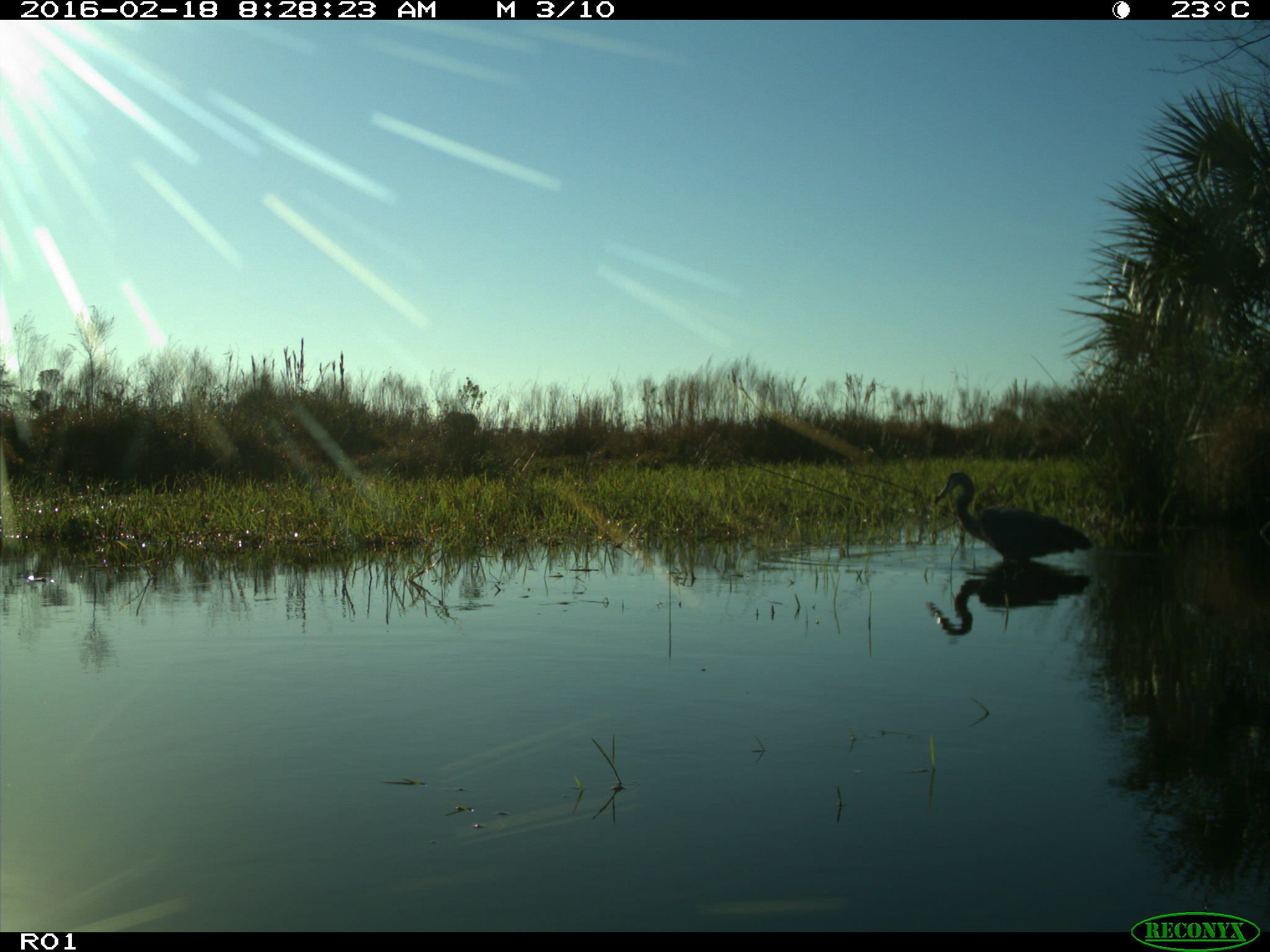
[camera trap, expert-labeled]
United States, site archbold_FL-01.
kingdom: Animalia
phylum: Chordata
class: Aves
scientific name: Aves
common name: birds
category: unidentified bird